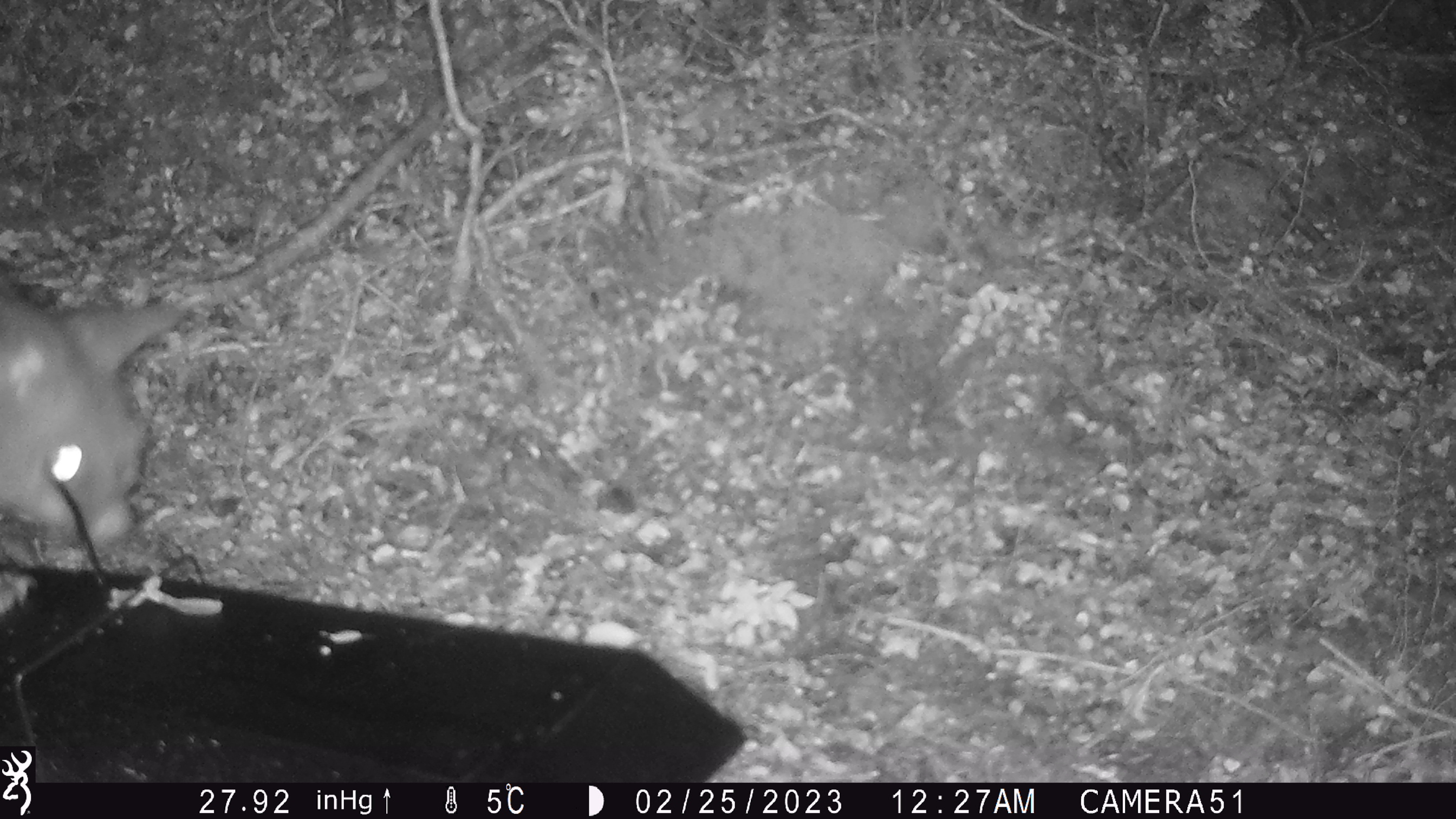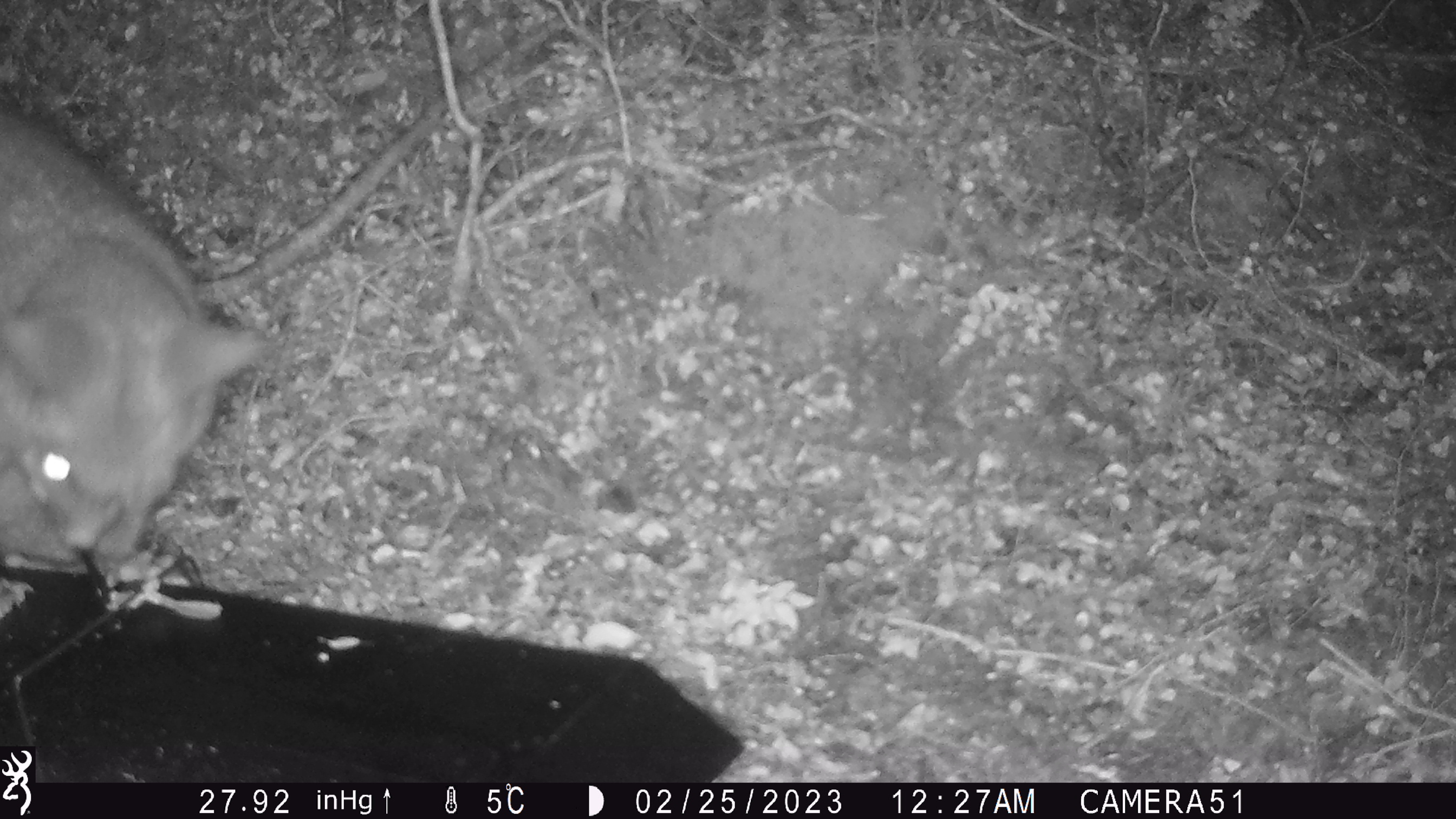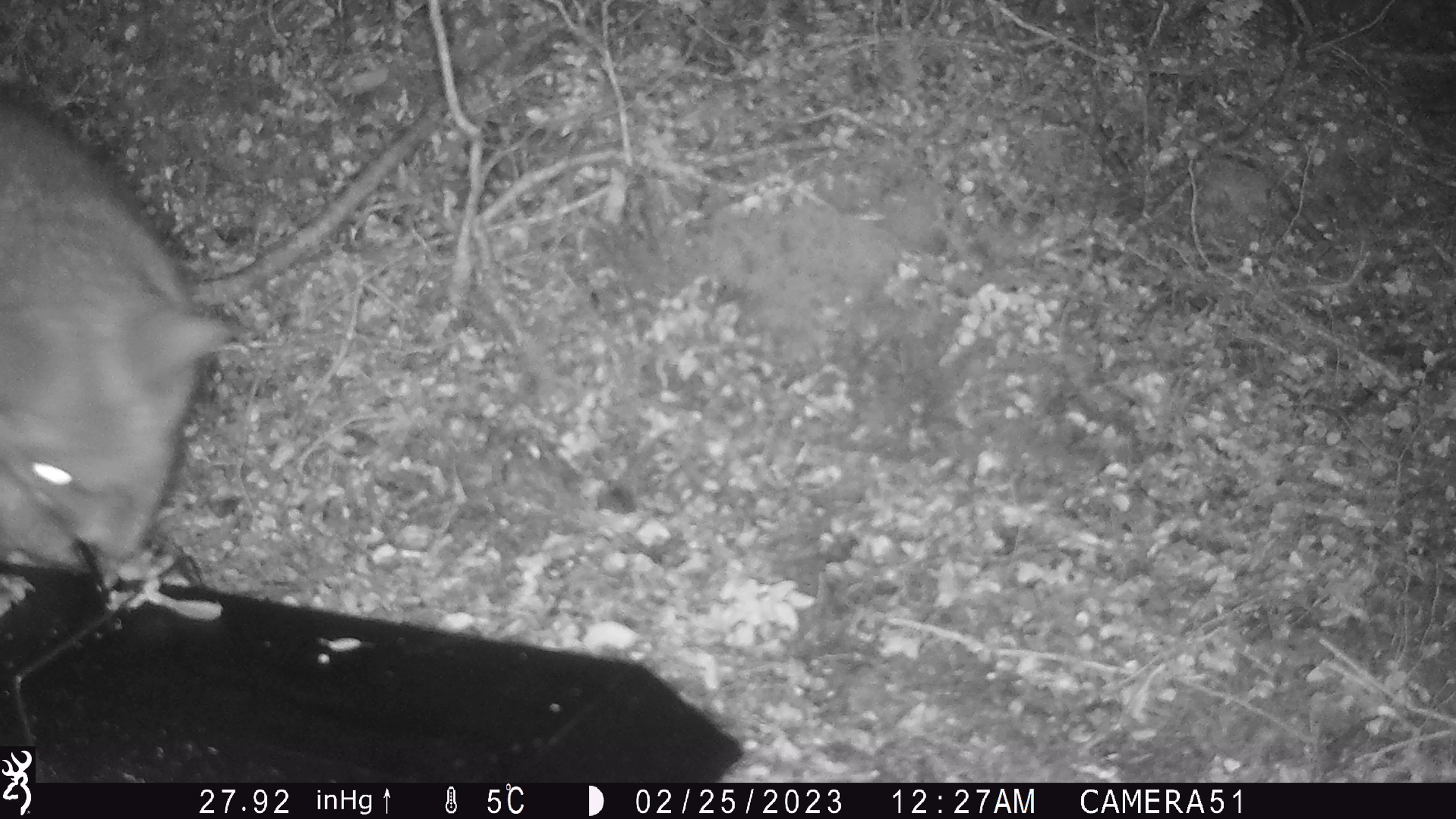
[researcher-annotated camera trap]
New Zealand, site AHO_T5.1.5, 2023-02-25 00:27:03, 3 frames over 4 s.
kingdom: Animalia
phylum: Chordata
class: Mammalia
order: Carnivora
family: Mustelidae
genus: Mustela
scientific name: Mustela erminea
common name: stoat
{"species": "stoat (Mustela erminea)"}